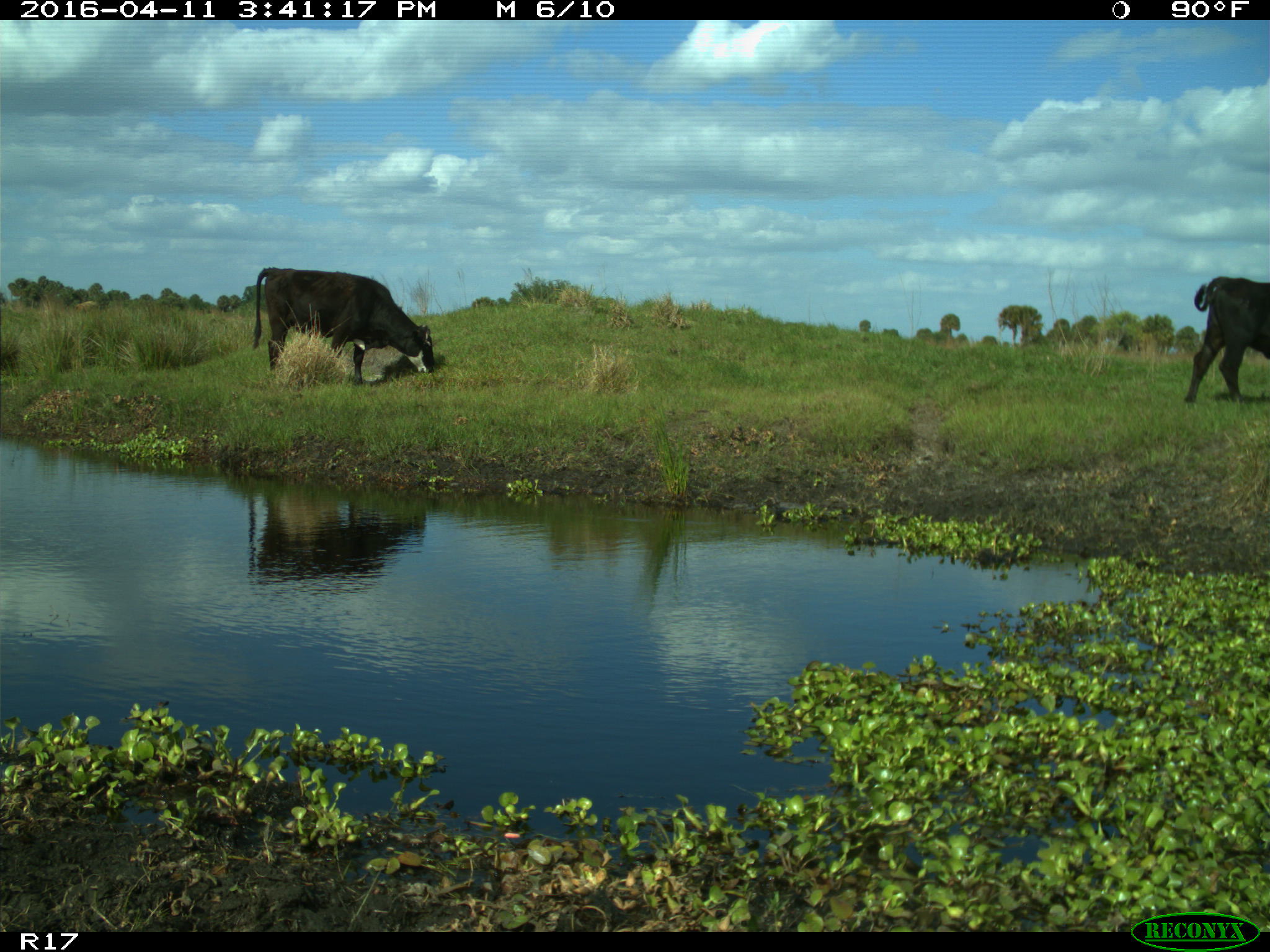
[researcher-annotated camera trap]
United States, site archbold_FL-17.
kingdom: Animalia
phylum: Chordata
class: Mammalia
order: Artiodactyla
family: Bovidae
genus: Bos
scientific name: Bos taurus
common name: domestic cow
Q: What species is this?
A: Bos taurus (domestic cow).